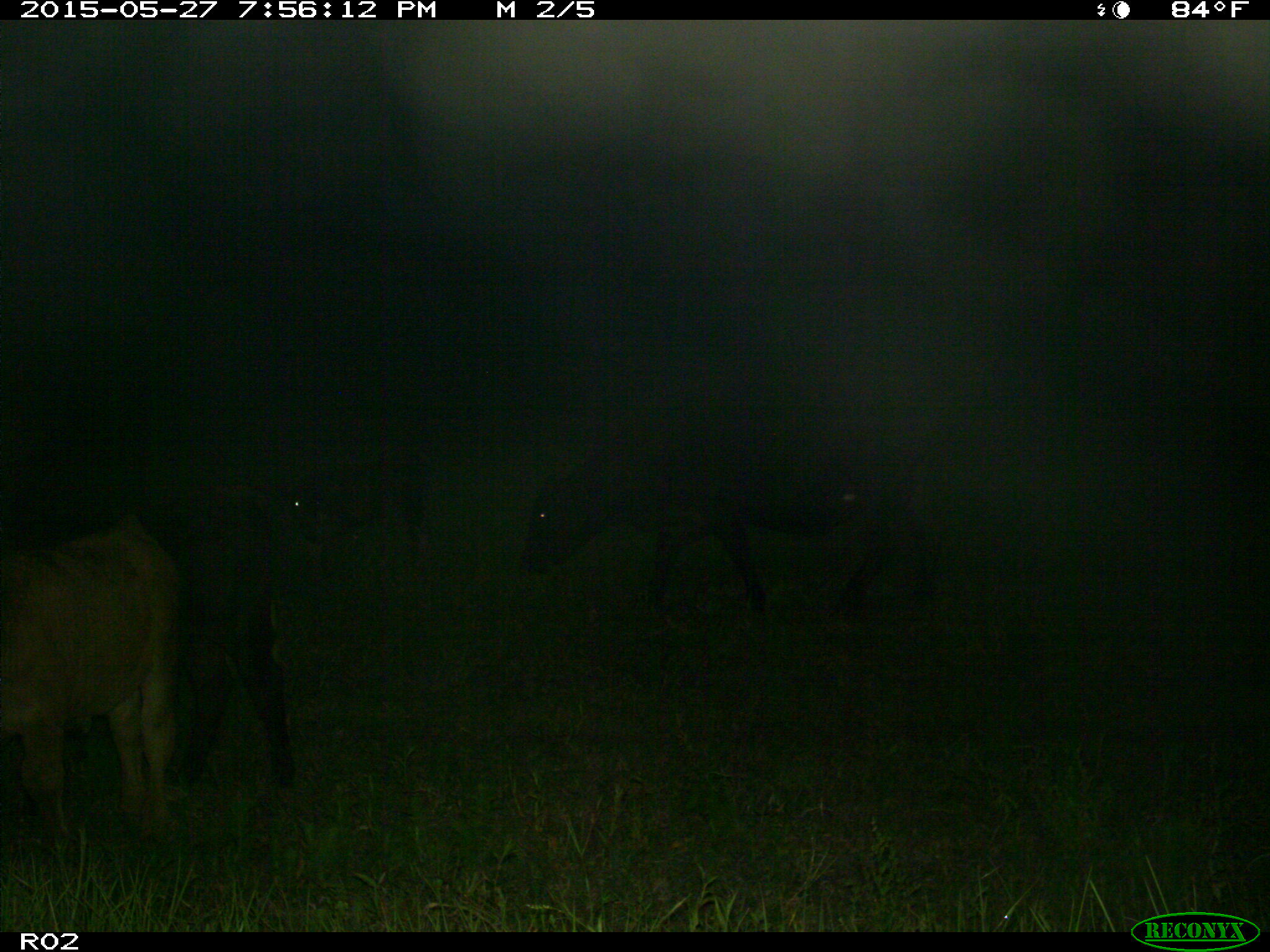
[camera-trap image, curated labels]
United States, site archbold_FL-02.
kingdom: Animalia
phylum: Chordata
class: Mammalia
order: Artiodactyla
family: Bovidae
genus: Bos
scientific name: Bos taurus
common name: domestic cow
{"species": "Bos taurus (domestic cow)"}